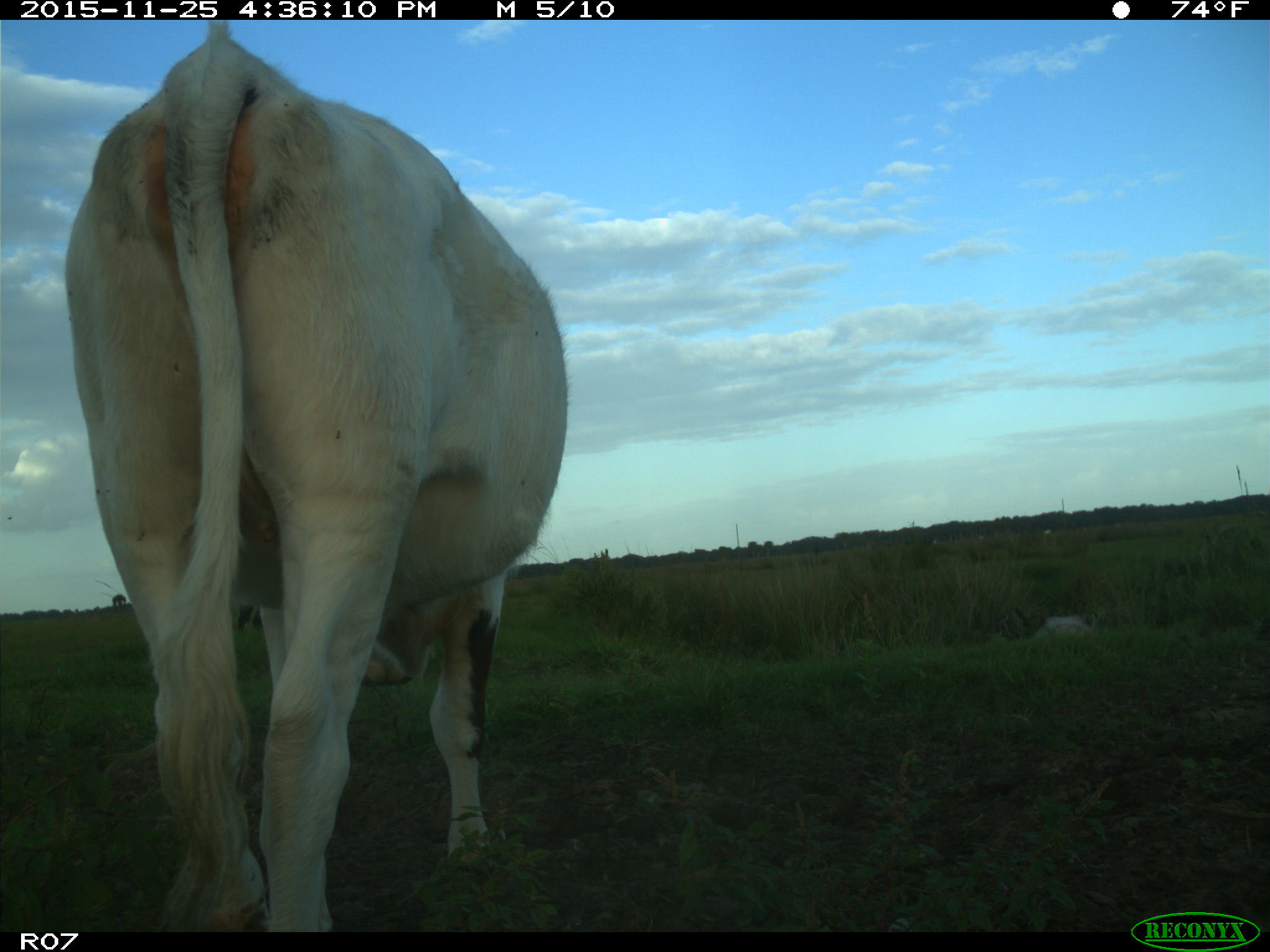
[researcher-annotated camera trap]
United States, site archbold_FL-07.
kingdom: Animalia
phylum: Chordata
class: Mammalia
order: Artiodactyla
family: Bovidae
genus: Bos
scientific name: Bos taurus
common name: domestic cow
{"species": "Bos taurus (domestic cow)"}